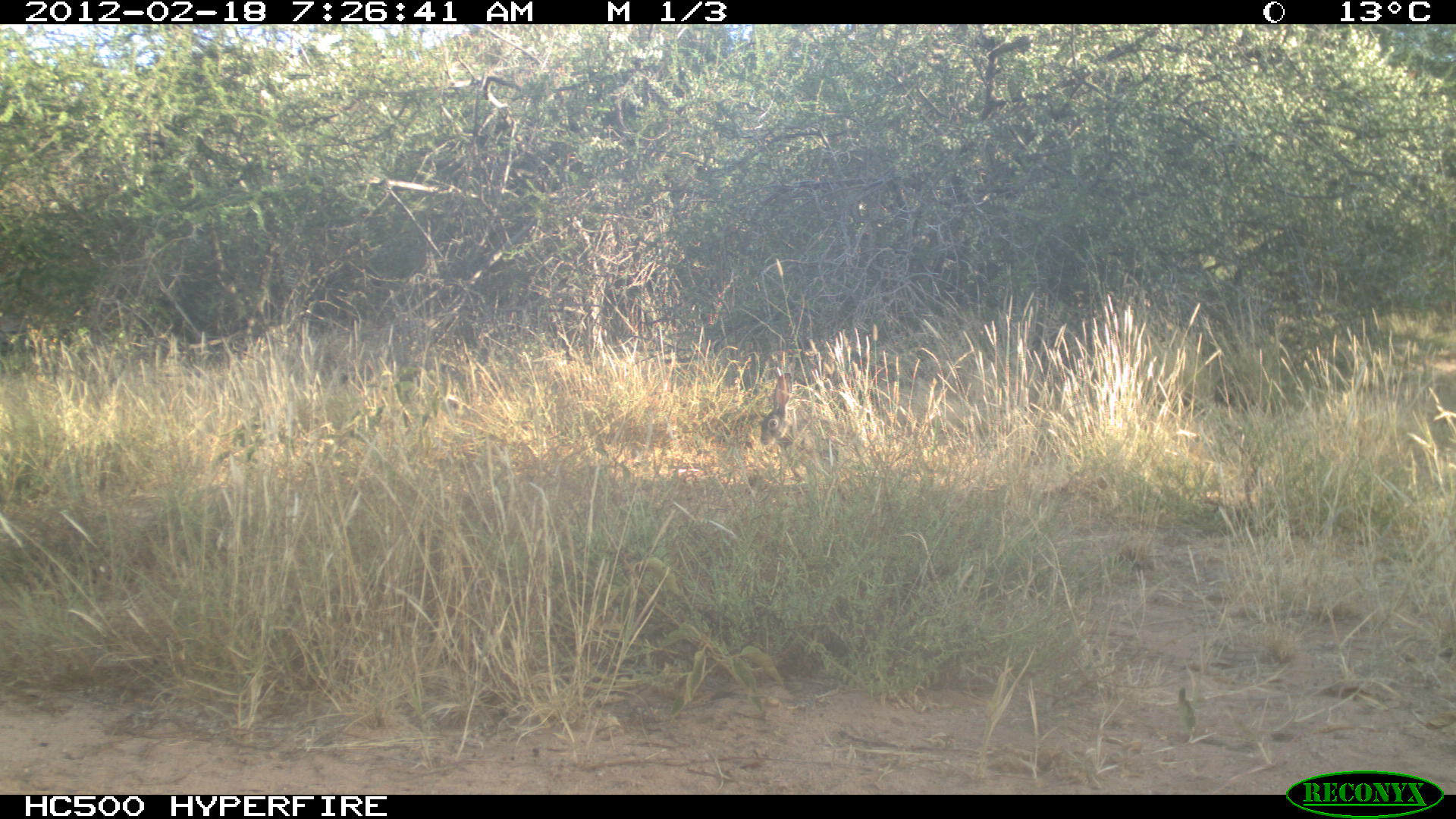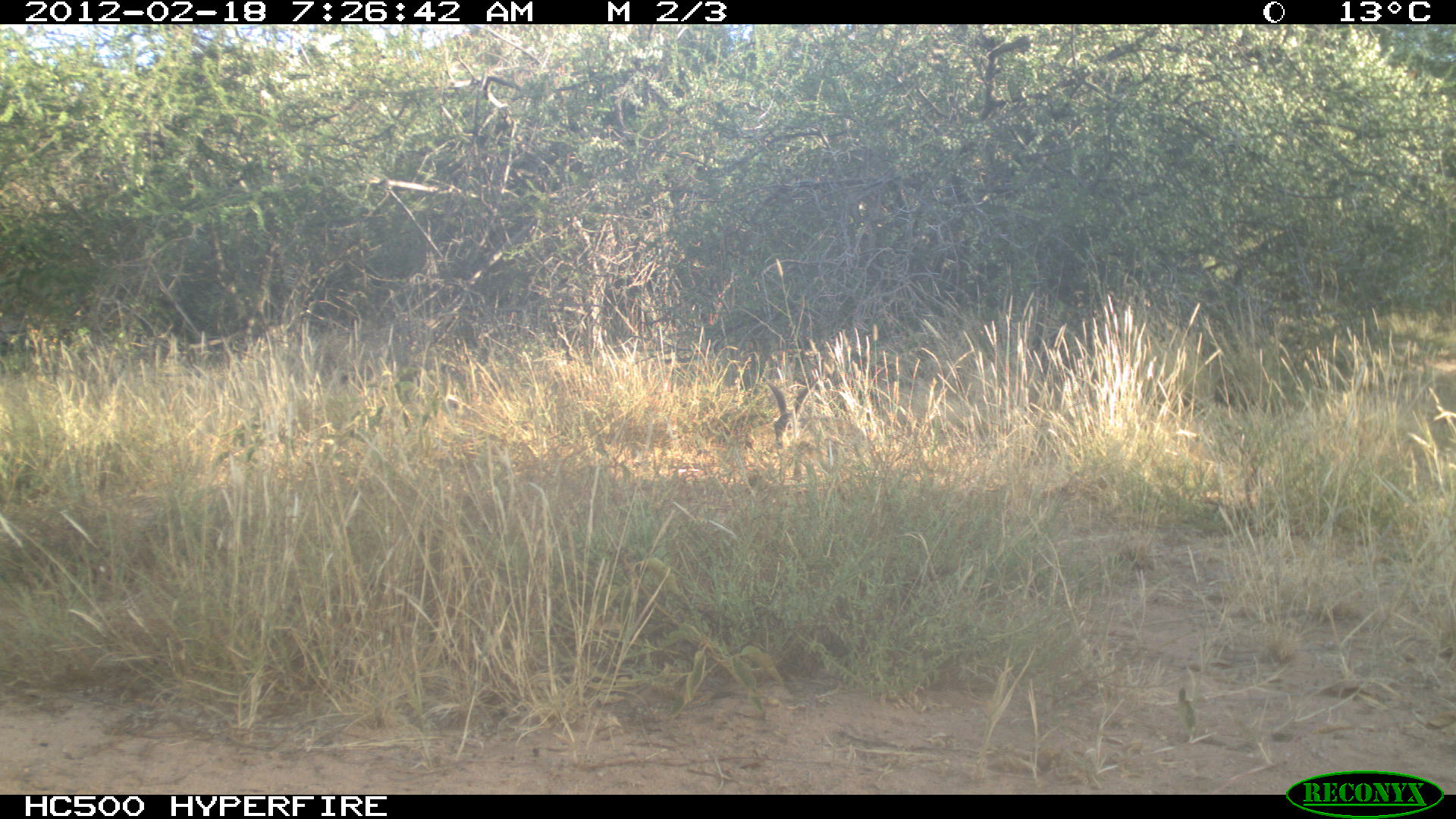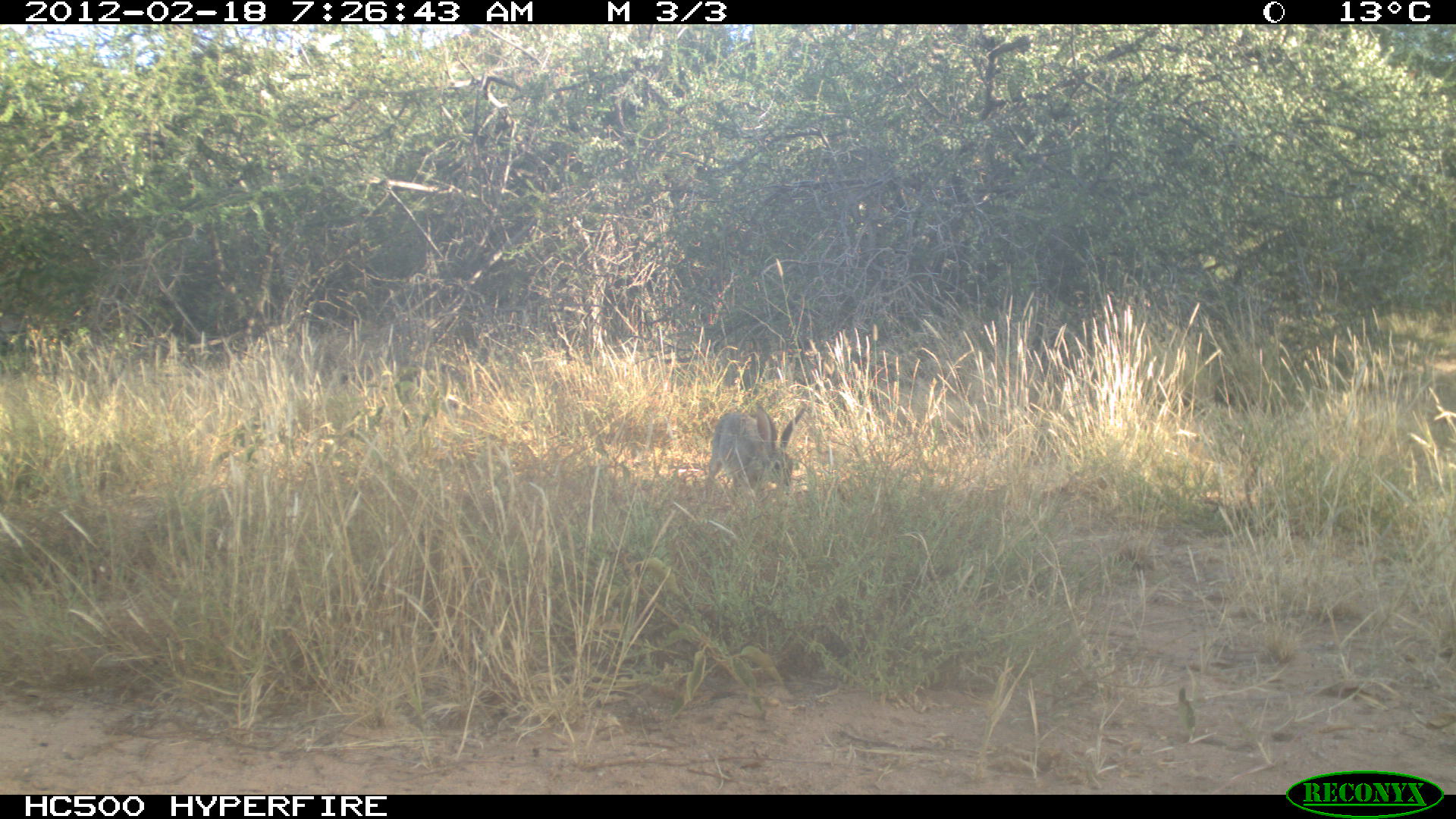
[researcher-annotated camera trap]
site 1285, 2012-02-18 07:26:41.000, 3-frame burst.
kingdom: Animalia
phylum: Chordata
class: Mammalia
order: Lagomorpha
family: Leporidae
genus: Lepus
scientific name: Lepus saxatilis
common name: scrub hare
Lepus saxatilis (scrub hare), count 1.